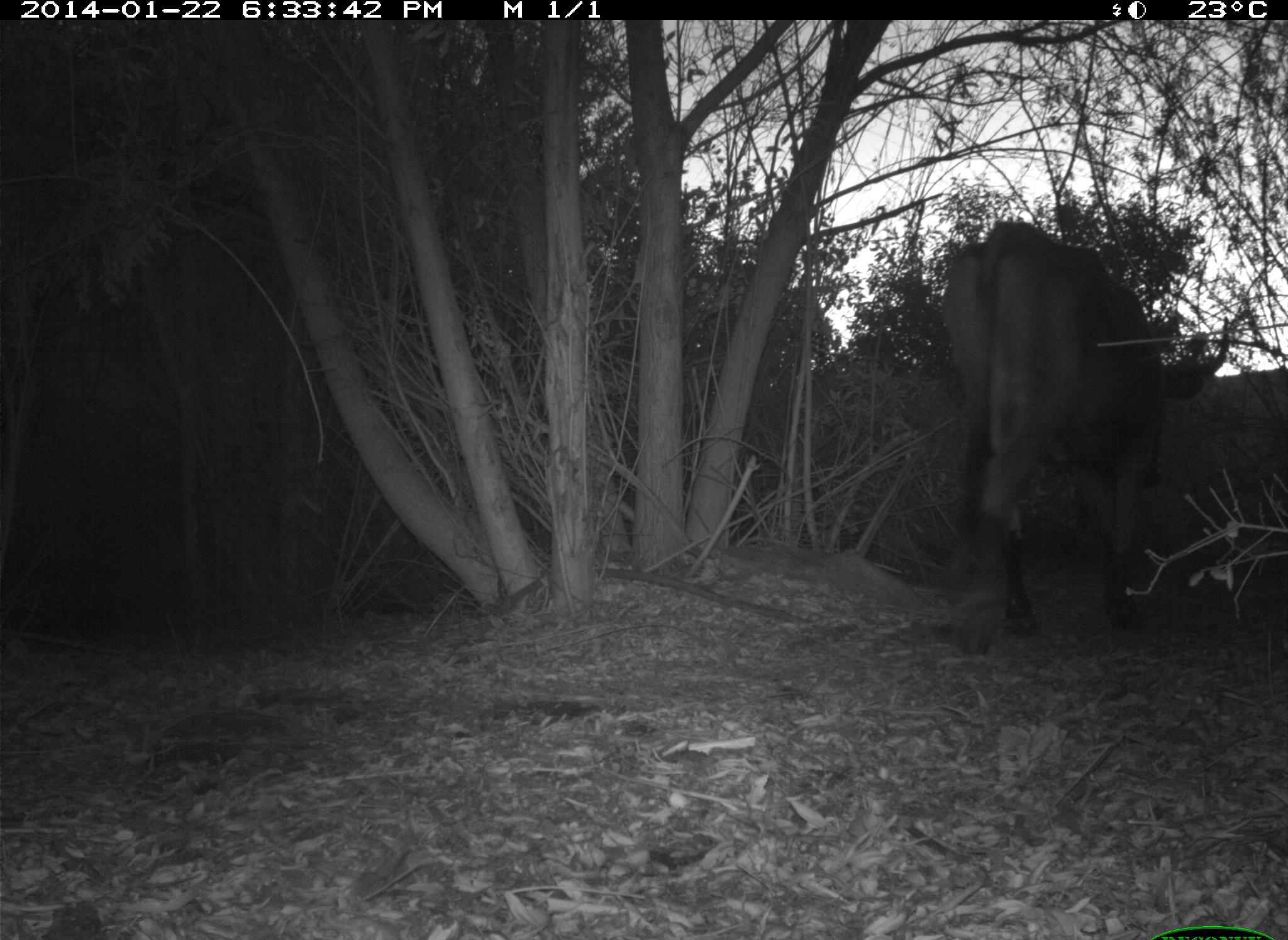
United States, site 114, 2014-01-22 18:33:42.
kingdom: Animalia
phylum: Chordata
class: Mammalia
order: Artiodactyla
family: Bovidae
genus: Bos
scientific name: Bos taurus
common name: cow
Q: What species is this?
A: Cow (Bos taurus).